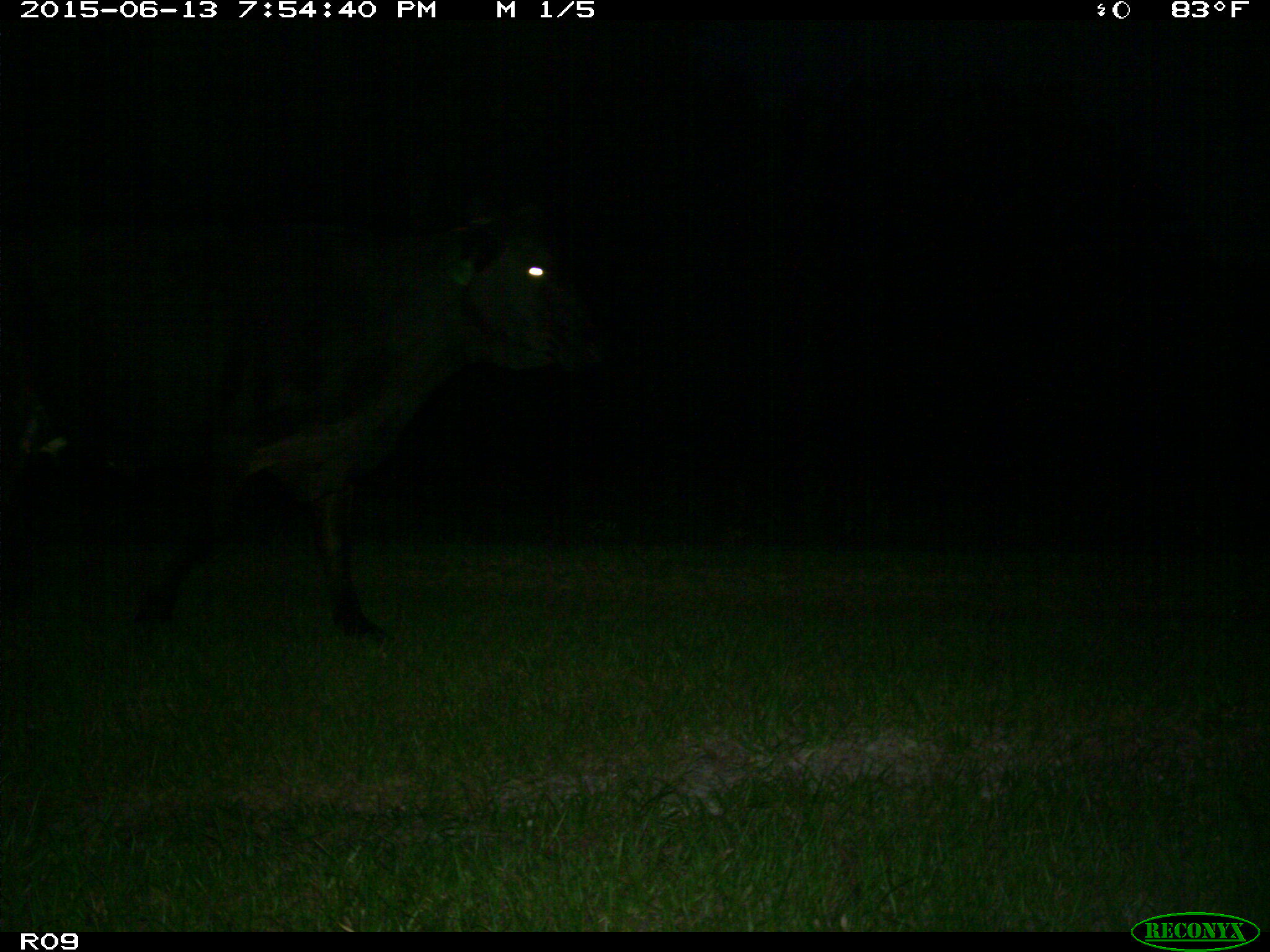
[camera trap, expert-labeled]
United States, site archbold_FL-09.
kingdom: Animalia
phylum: Chordata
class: Mammalia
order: Artiodactyla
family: Bovidae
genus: Bos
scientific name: Bos taurus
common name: domestic cow